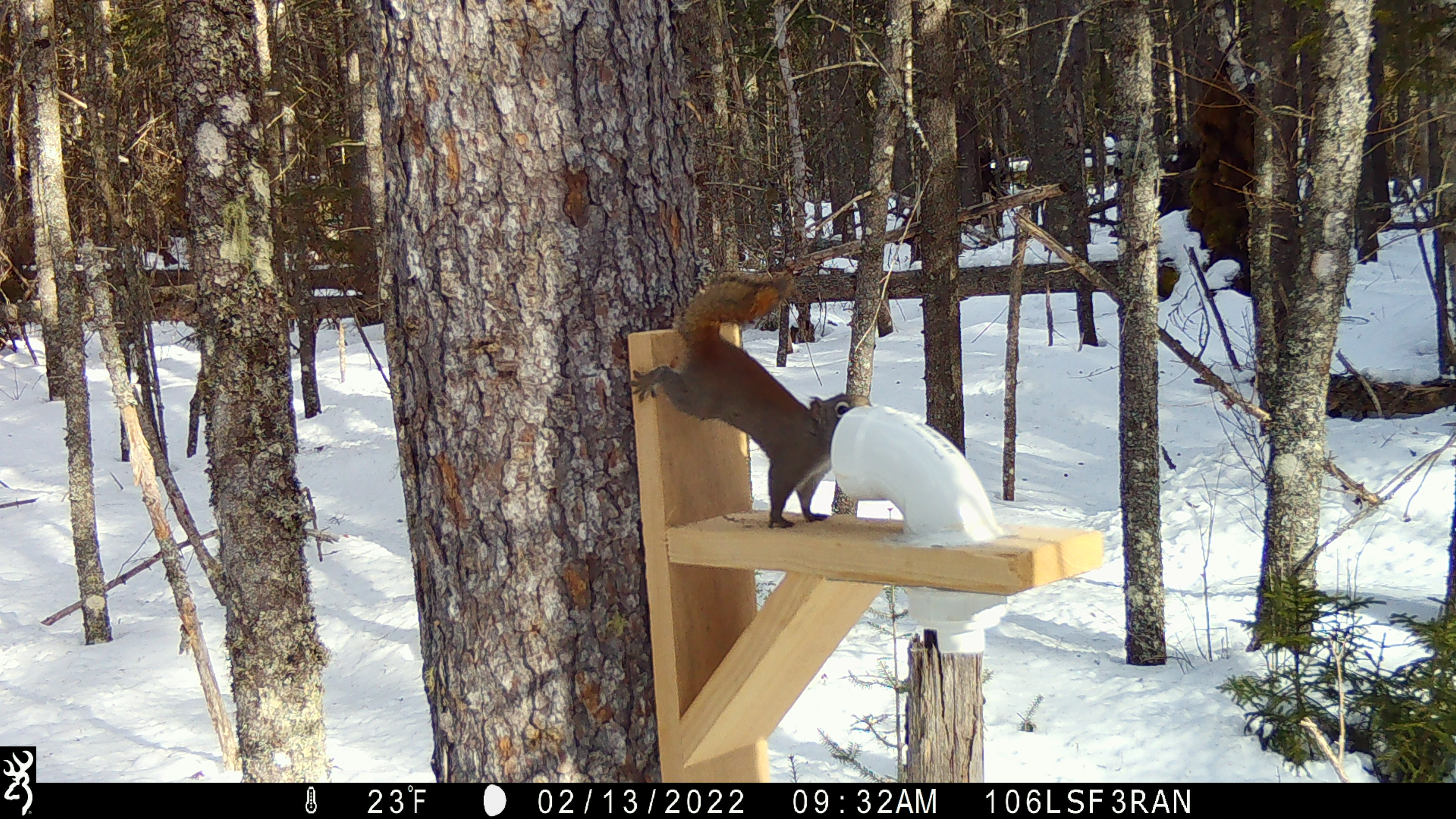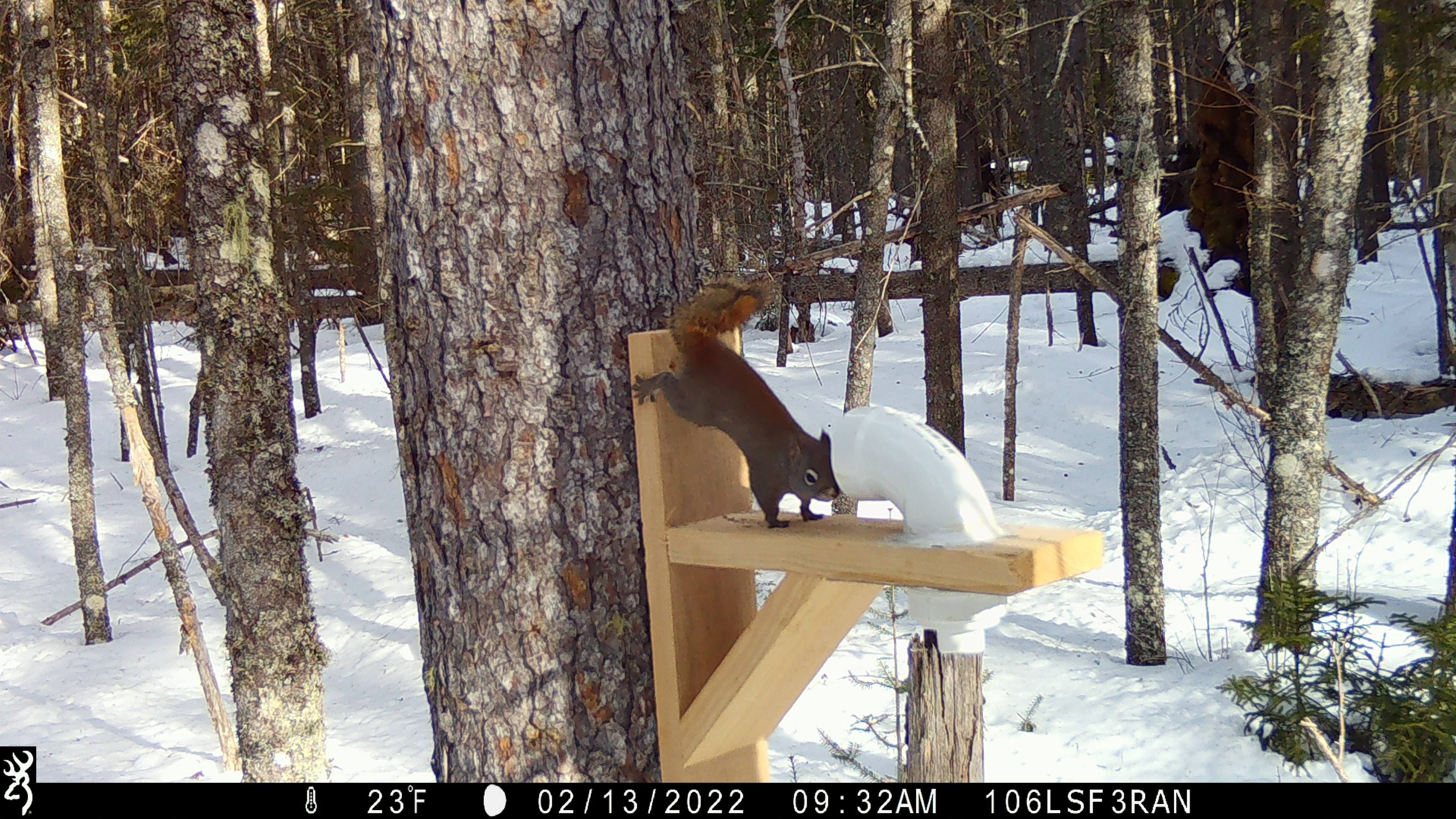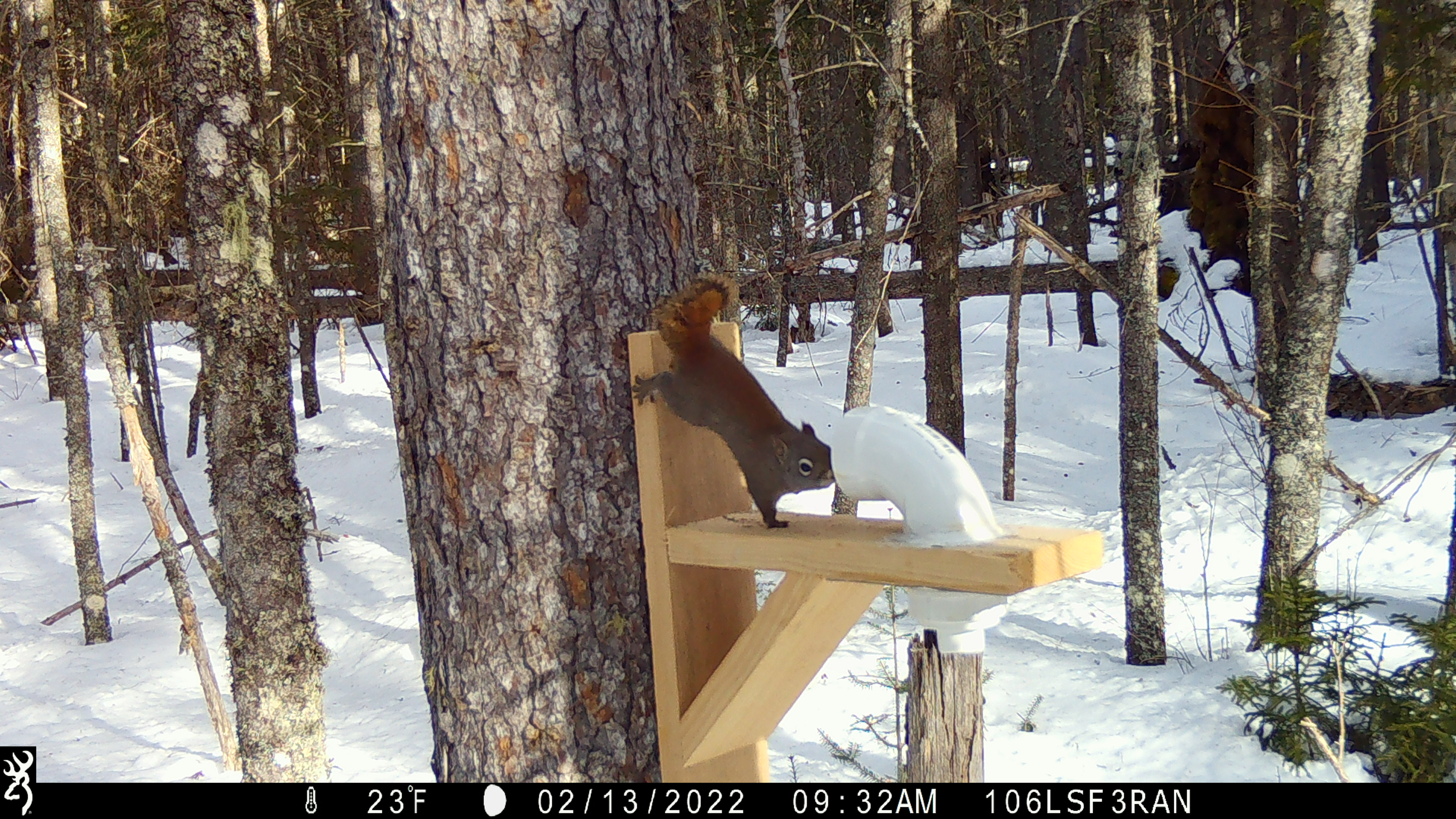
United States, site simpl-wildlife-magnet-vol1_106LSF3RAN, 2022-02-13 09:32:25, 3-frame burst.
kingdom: Animalia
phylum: Chordata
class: Mammalia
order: Rodentia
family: Sciuridae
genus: Tamiasciurus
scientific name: Tamiasciurus hudsonicus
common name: red squirrel